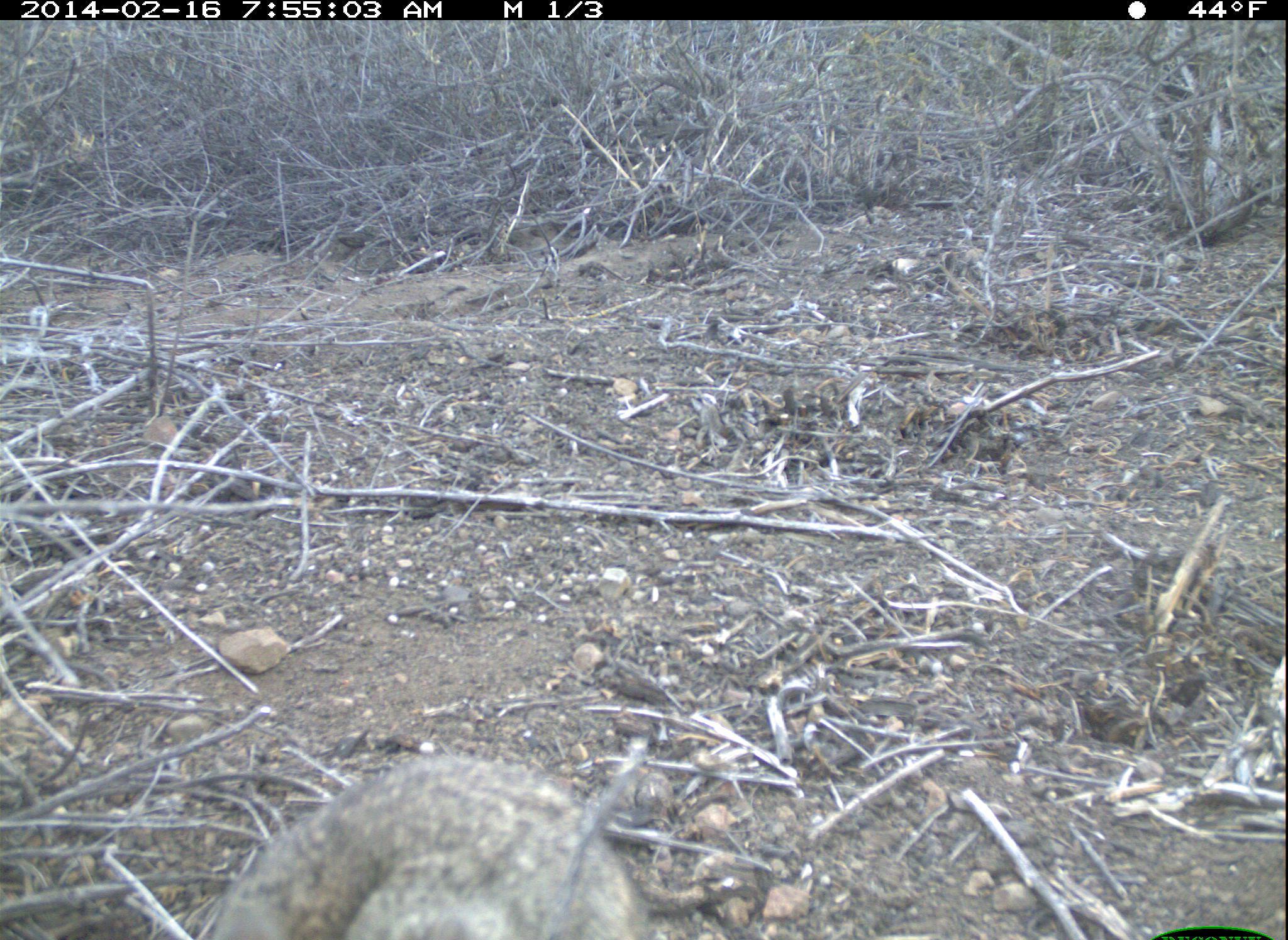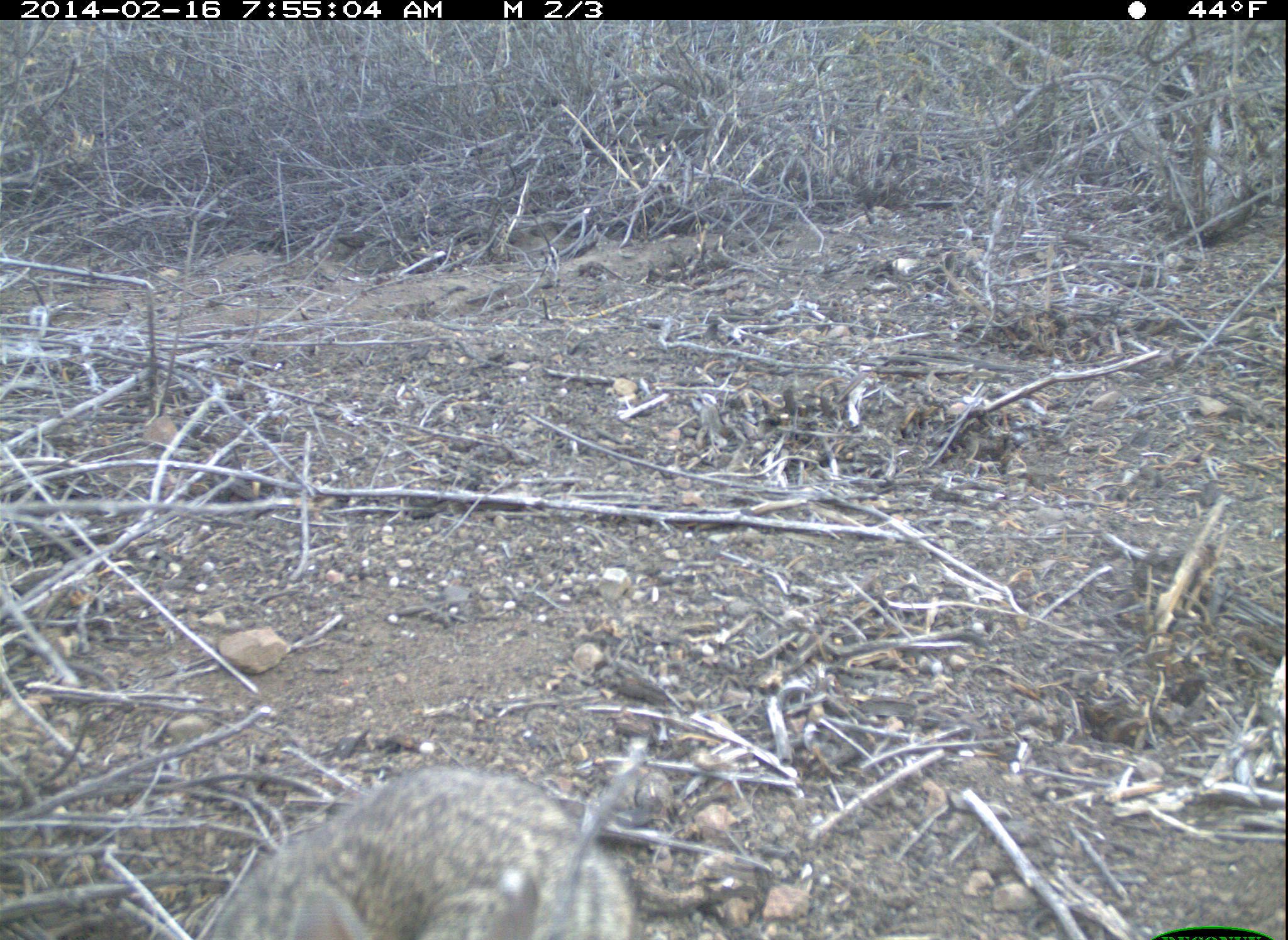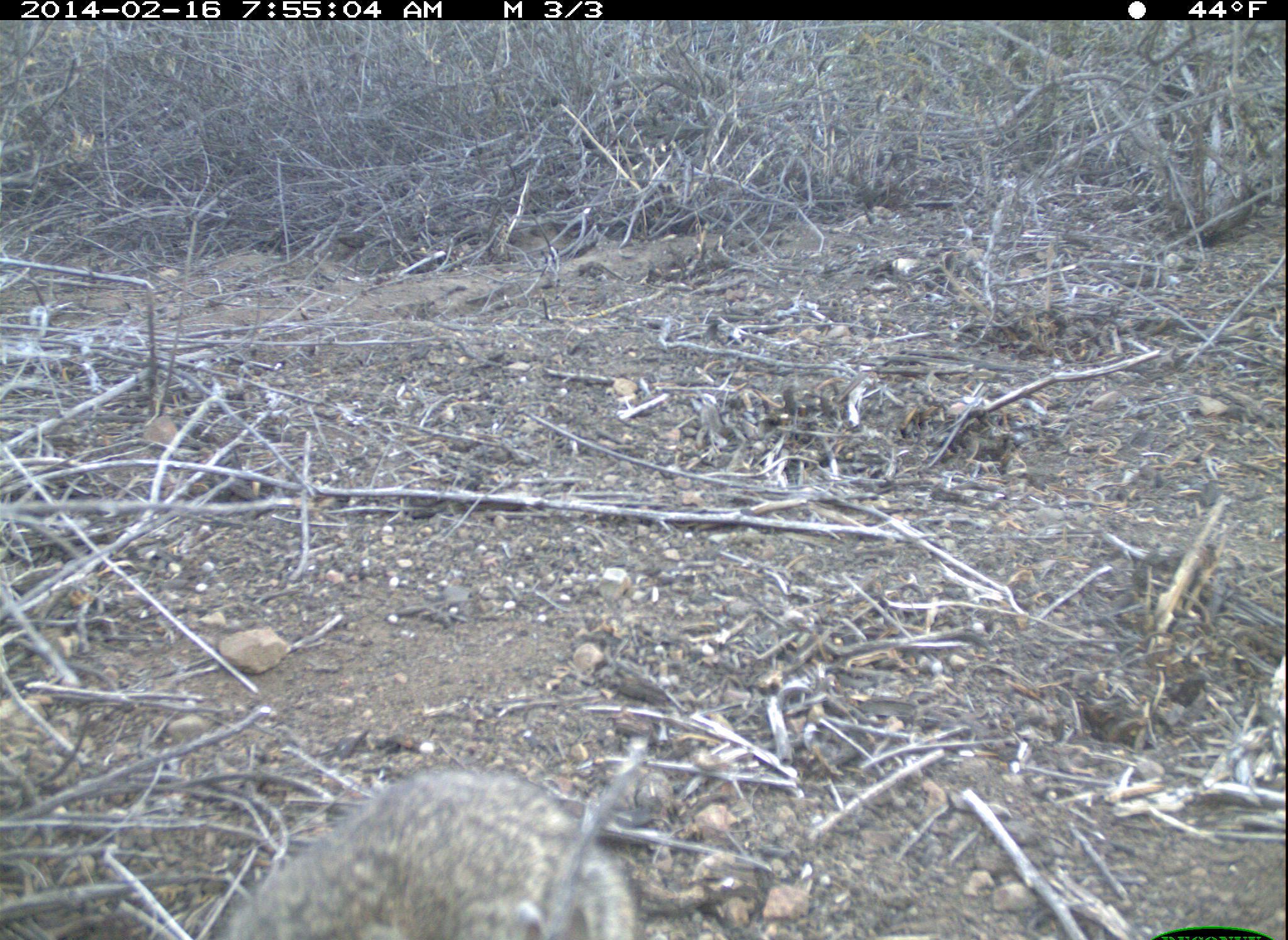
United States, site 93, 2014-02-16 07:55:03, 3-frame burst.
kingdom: Animalia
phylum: Chordata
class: Mammalia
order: Lagomorpha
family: Leporidae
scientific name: Leporidae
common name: rabbits and hares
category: rabbit